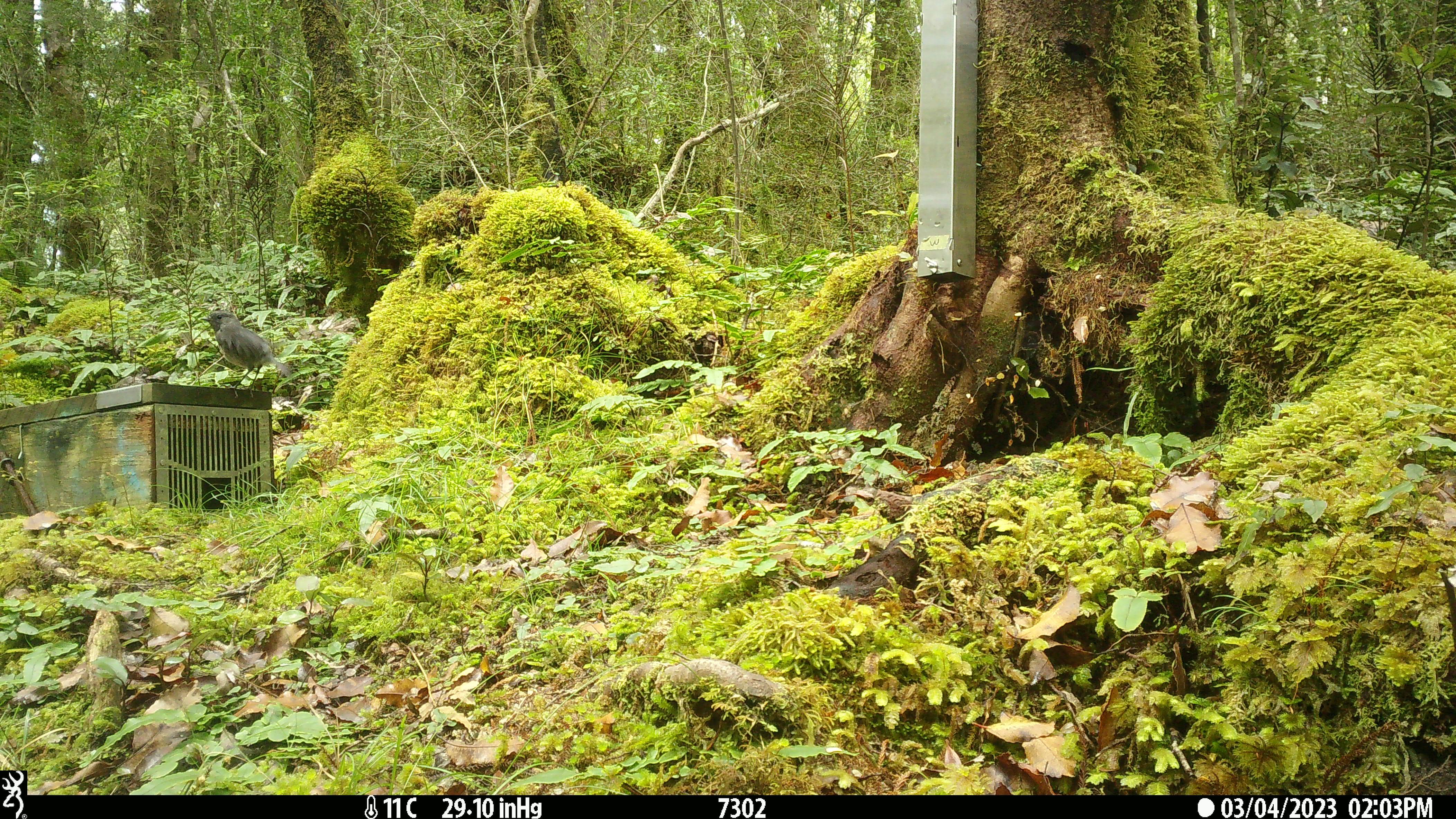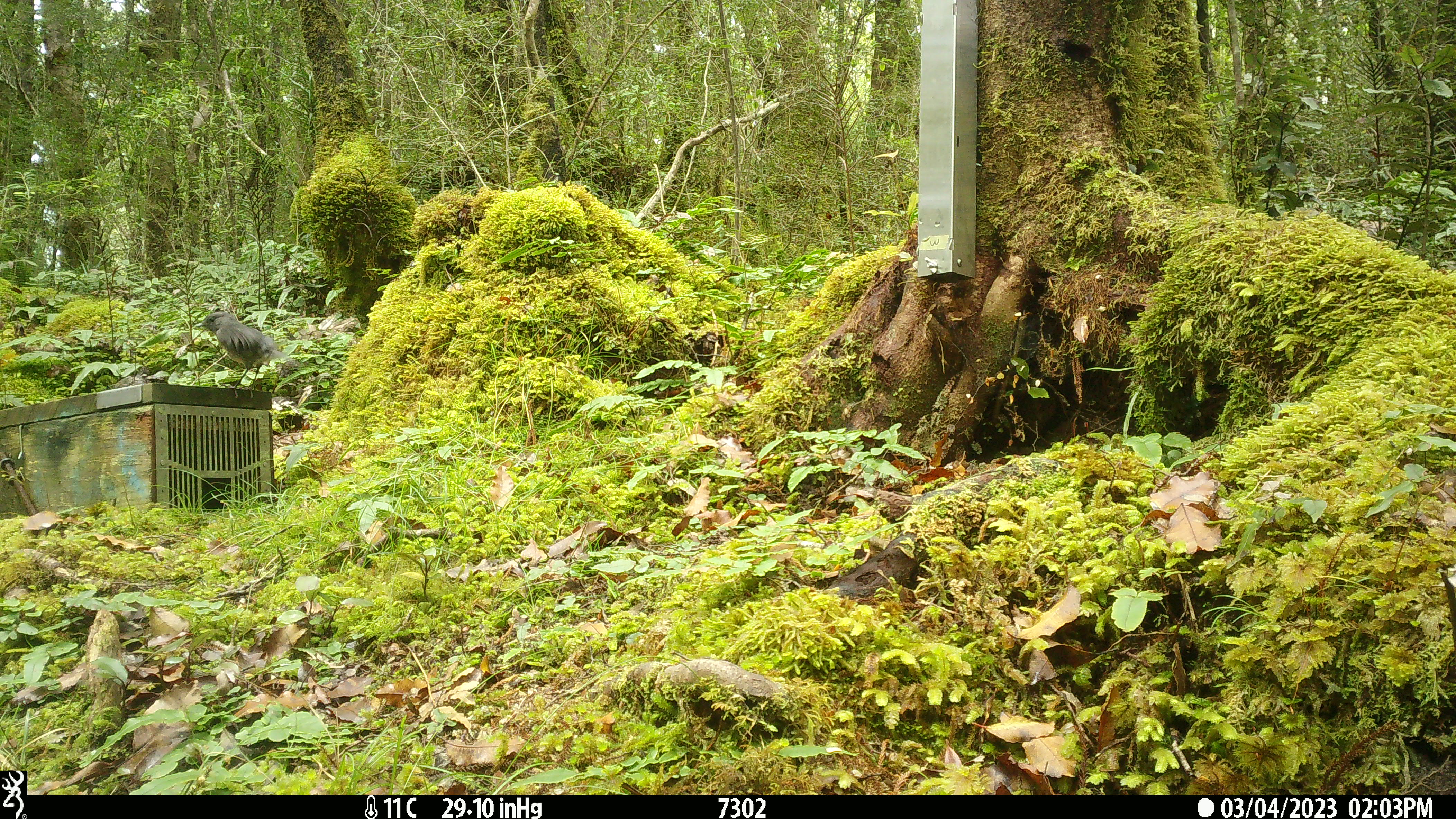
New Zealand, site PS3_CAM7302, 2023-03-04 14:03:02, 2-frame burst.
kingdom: Animalia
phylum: Chordata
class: Aves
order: Passeriformes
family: Petroicidae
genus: Petroica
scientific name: Petroica australis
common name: new zealand robin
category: robin